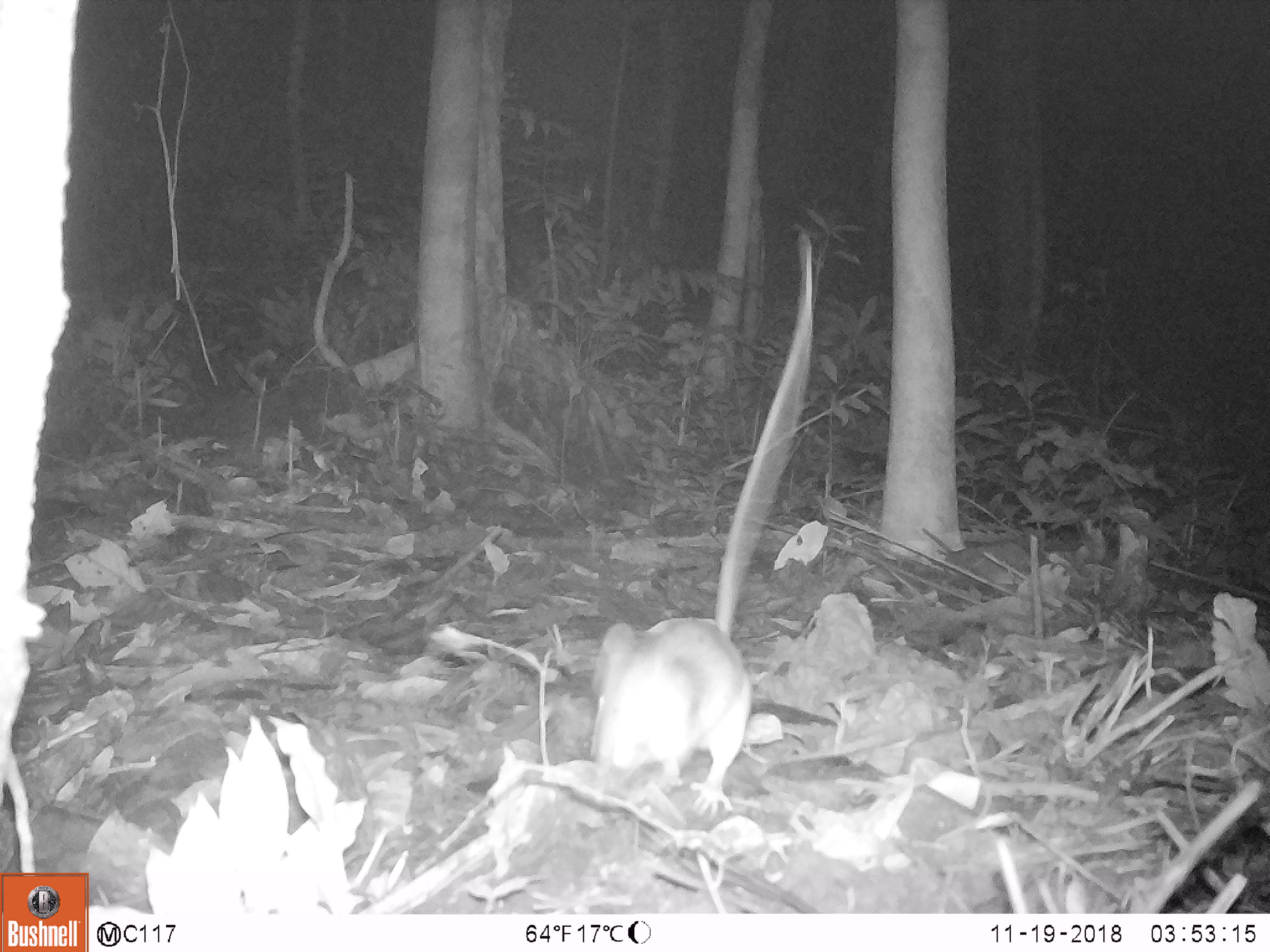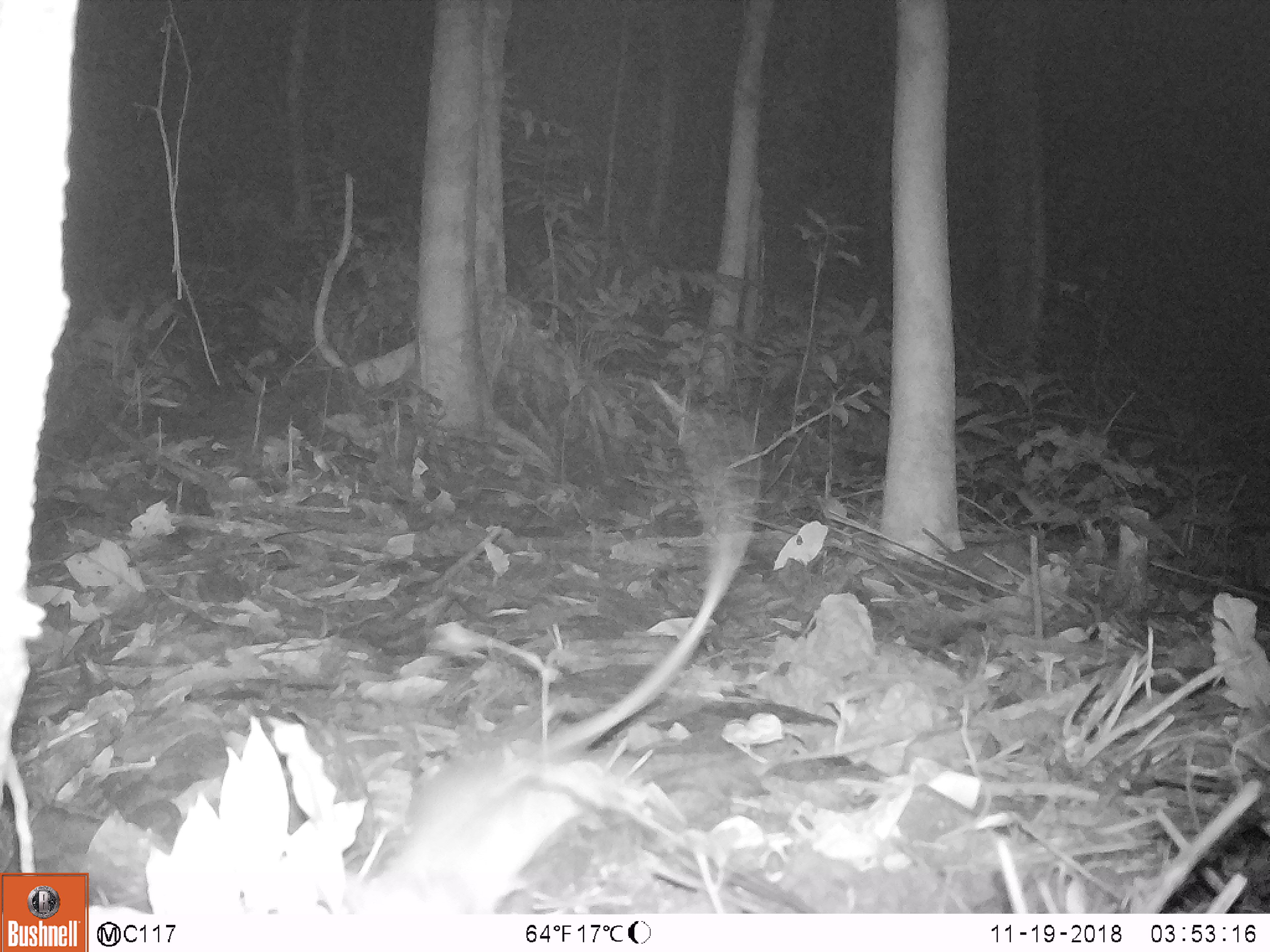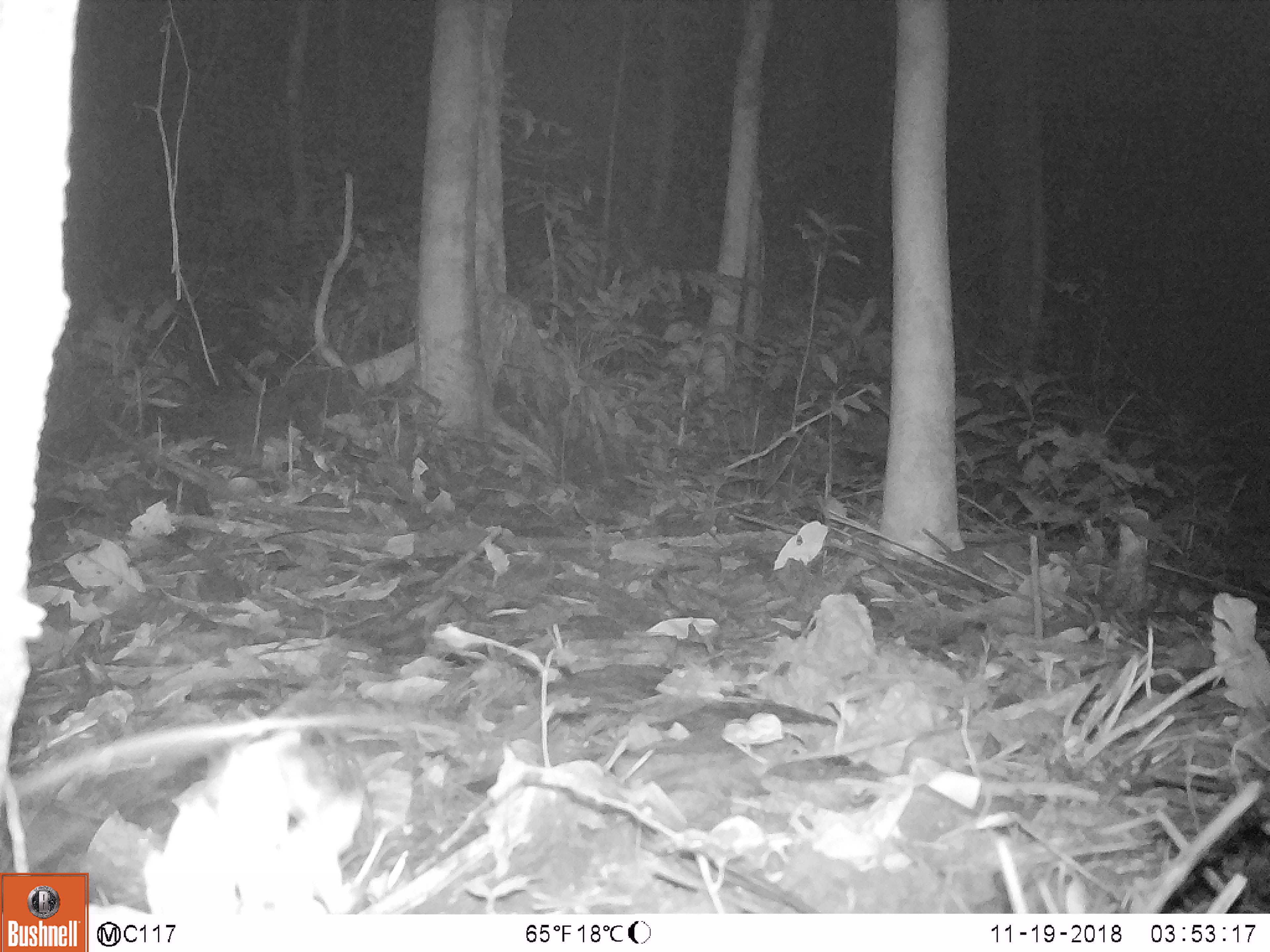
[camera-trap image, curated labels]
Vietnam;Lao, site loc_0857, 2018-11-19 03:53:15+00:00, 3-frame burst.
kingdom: Animalia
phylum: Chordata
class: Mammalia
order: Rodentia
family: Muridae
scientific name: Muridae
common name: old-world mice and rats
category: unidentified murid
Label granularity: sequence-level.